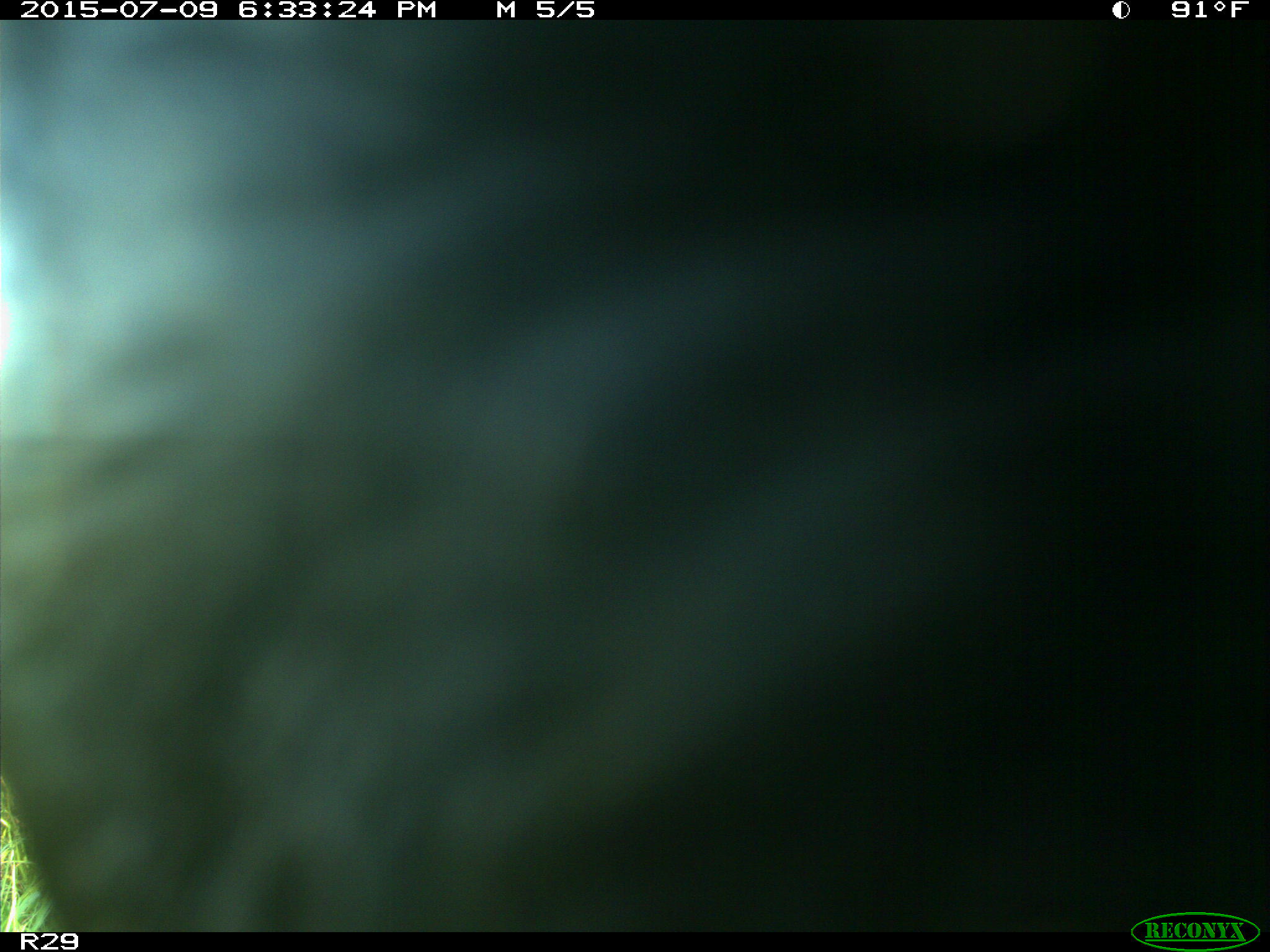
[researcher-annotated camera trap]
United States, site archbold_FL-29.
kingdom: Animalia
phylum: Chordata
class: Mammalia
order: Artiodactyla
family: Bovidae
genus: Bos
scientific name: Bos taurus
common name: domestic cow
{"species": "Bos taurus (domestic cow)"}